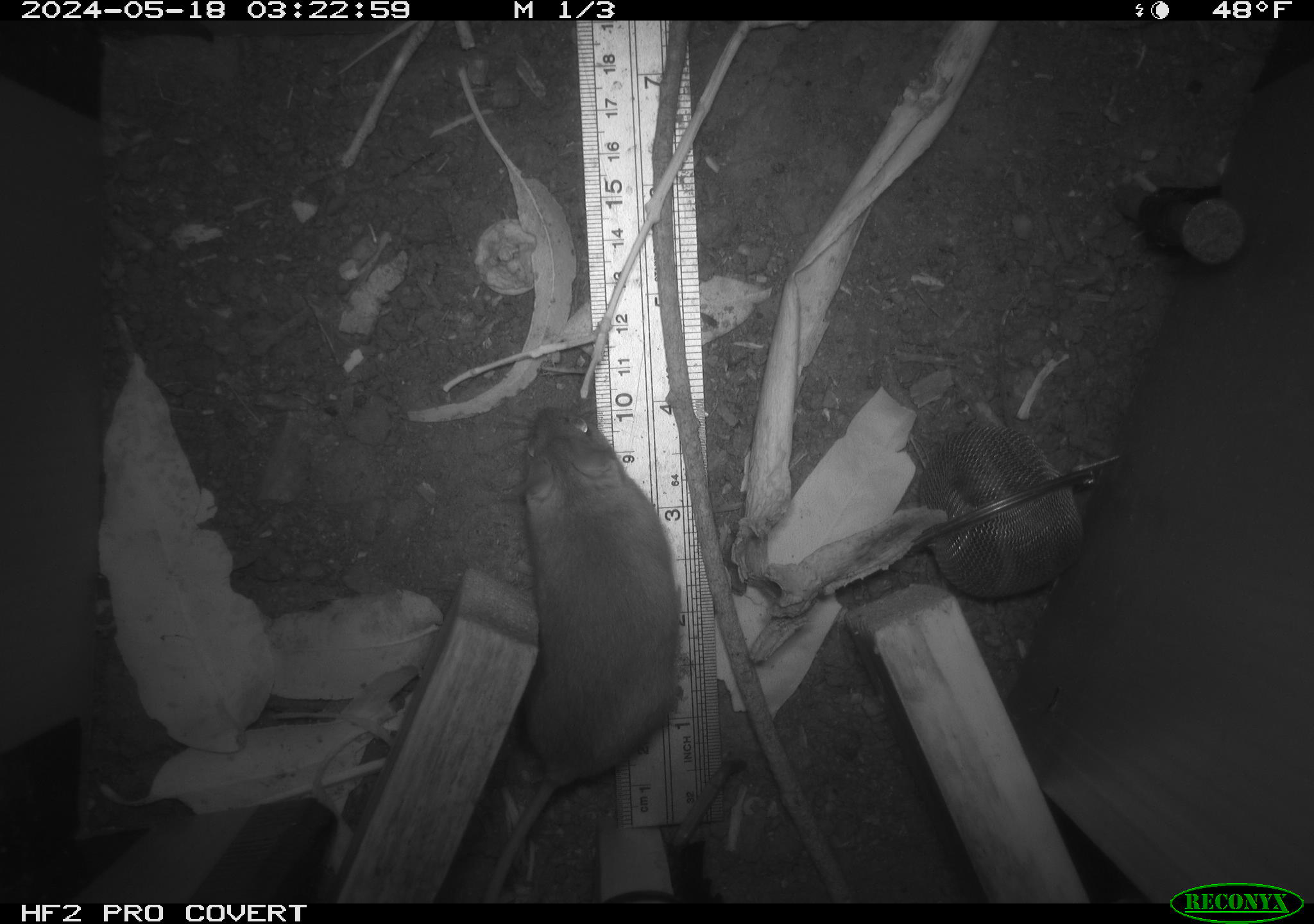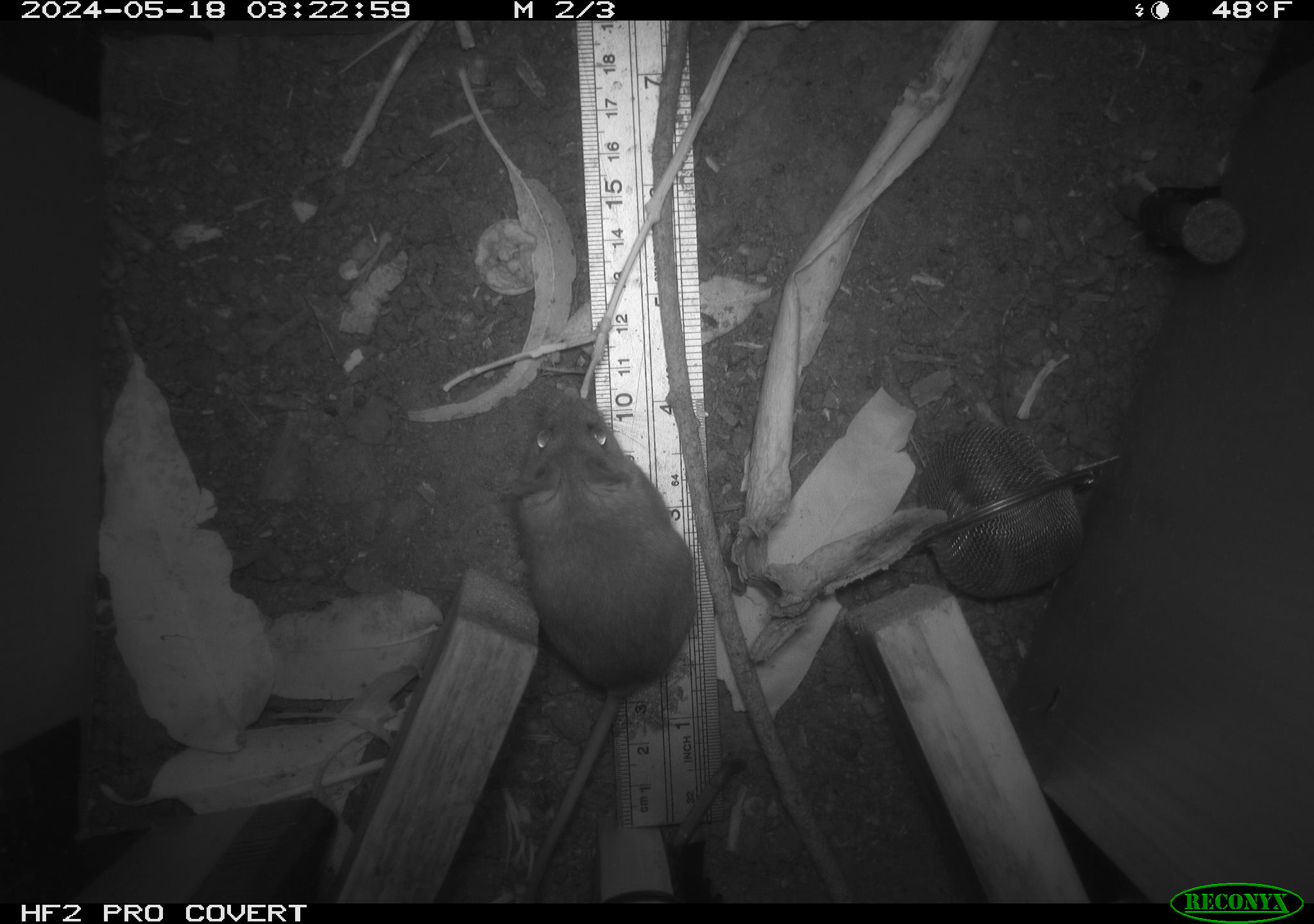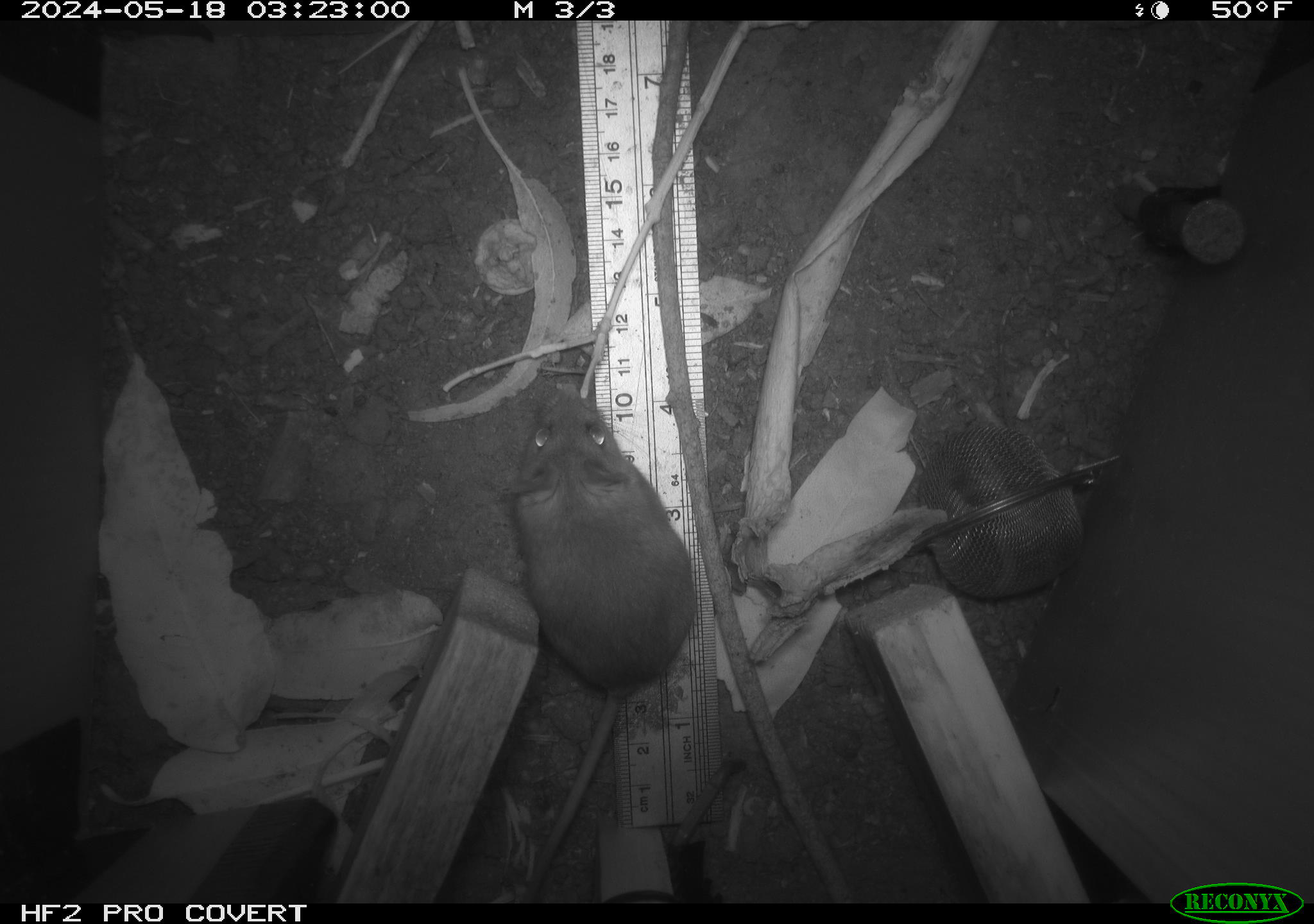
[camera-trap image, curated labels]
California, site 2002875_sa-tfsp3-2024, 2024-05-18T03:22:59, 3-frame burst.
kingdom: Animalia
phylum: Chordata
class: Mammalia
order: Rodentia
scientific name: Rodentia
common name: rodent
Rodent (Rodentia).